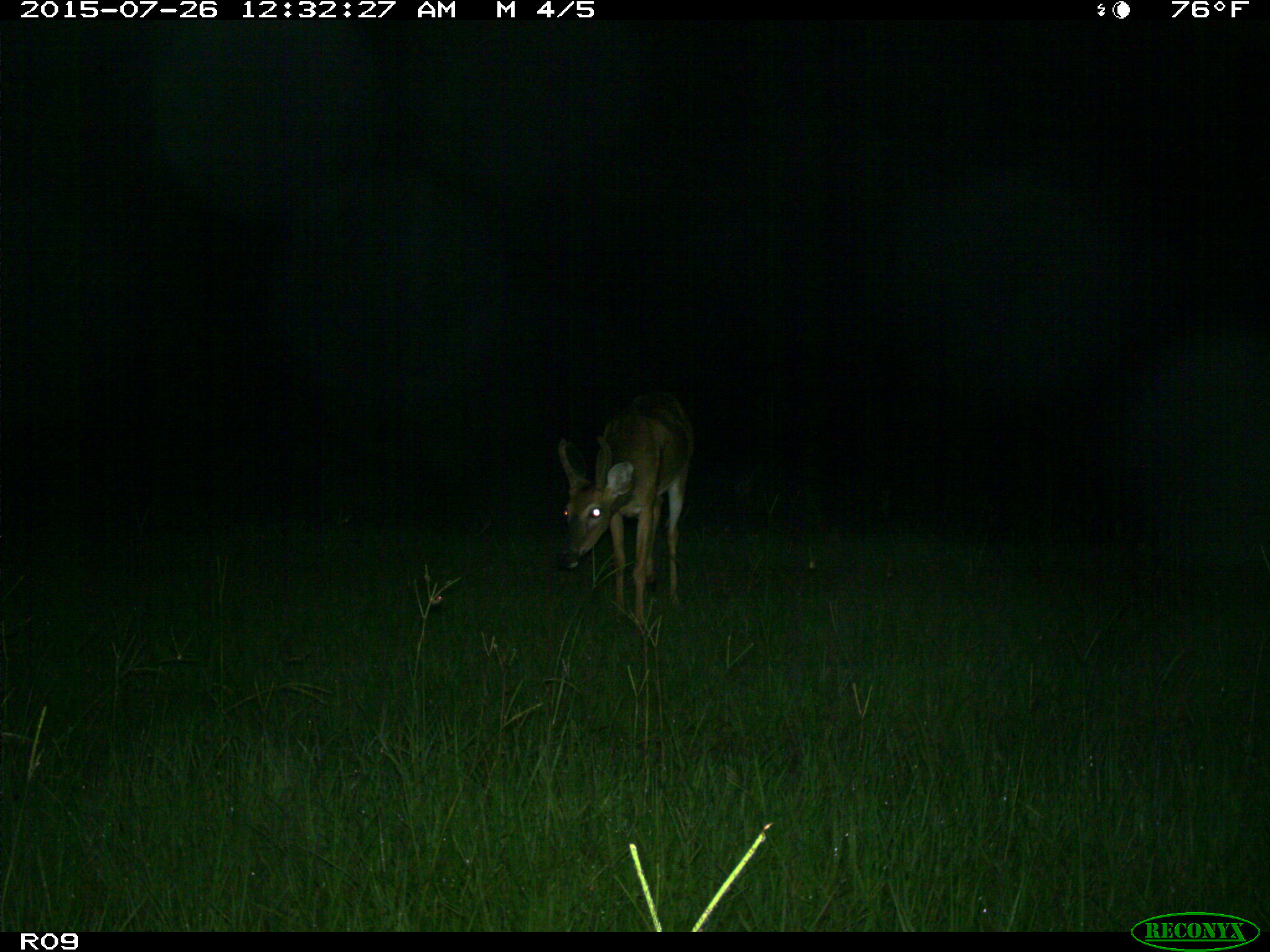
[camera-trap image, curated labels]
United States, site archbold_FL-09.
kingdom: Animalia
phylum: Chordata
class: Mammalia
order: Artiodactyla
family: Cervidae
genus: Odocoileus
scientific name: Odocoileus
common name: deer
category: unidentified deer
Unidentified deer (deer) (Odocoileus).